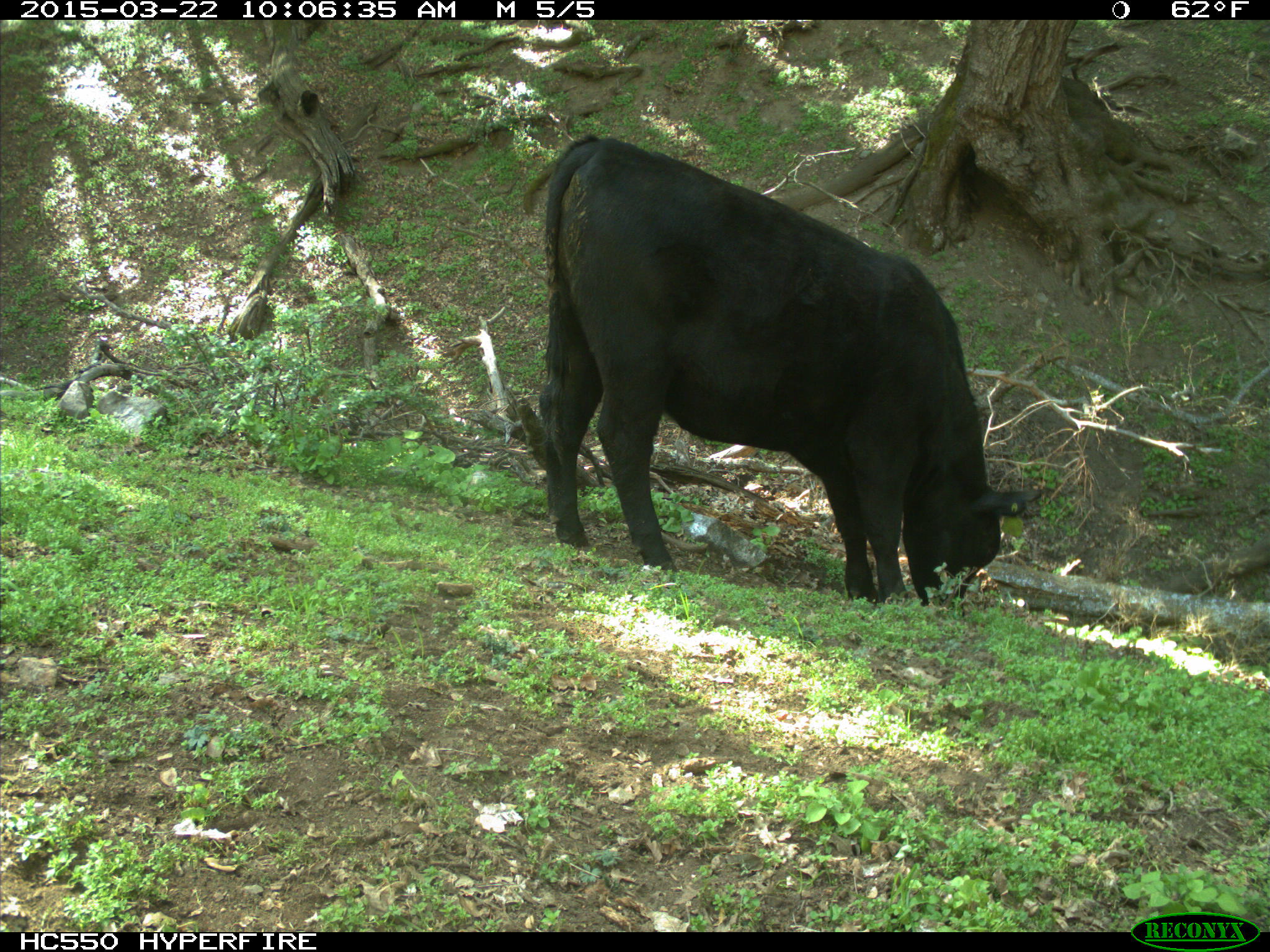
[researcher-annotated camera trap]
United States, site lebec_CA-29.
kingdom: Animalia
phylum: Chordata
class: Mammalia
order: Artiodactyla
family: Bovidae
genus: Bos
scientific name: Bos taurus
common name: domestic cow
Bos taurus (domestic cow).